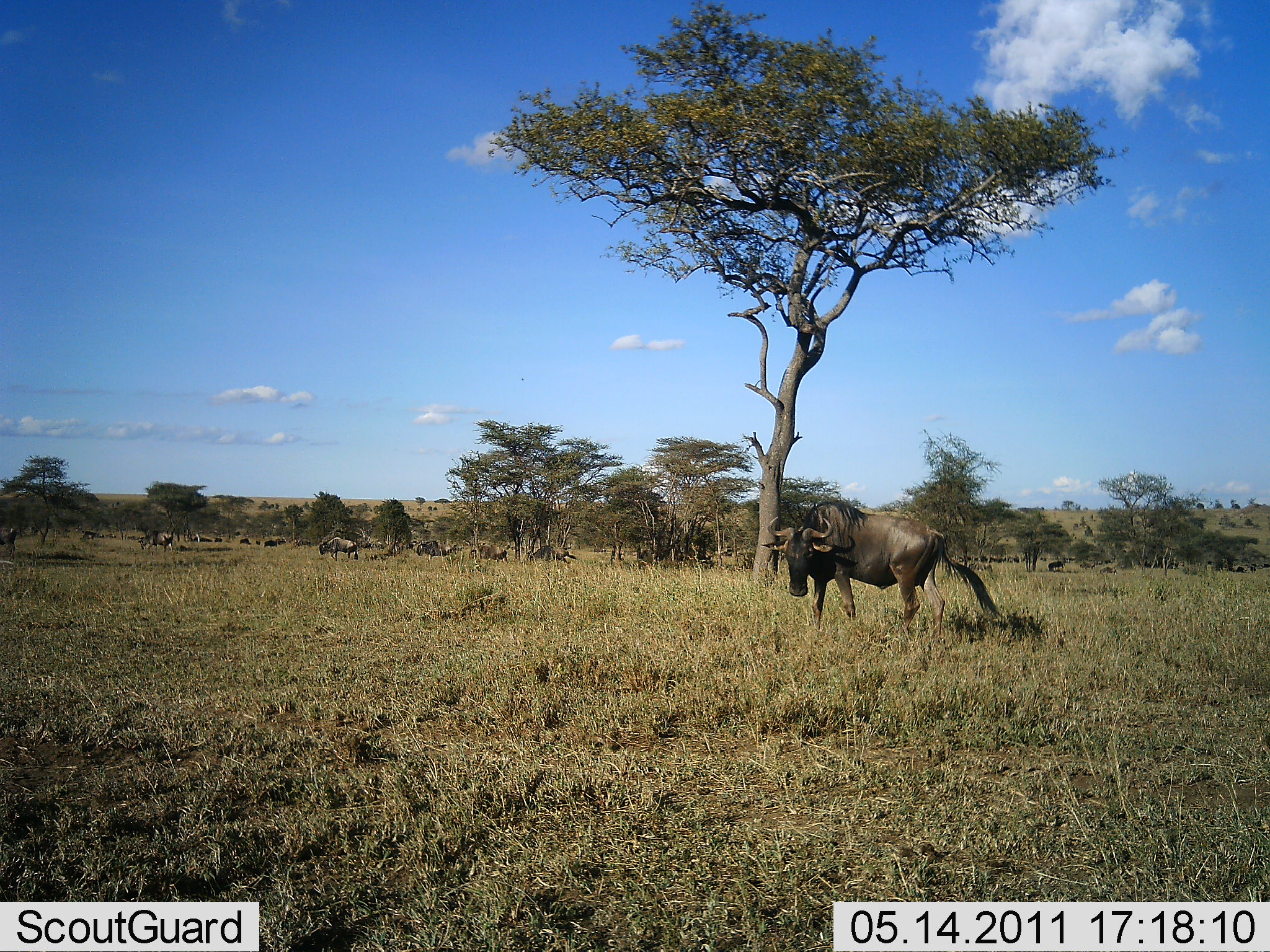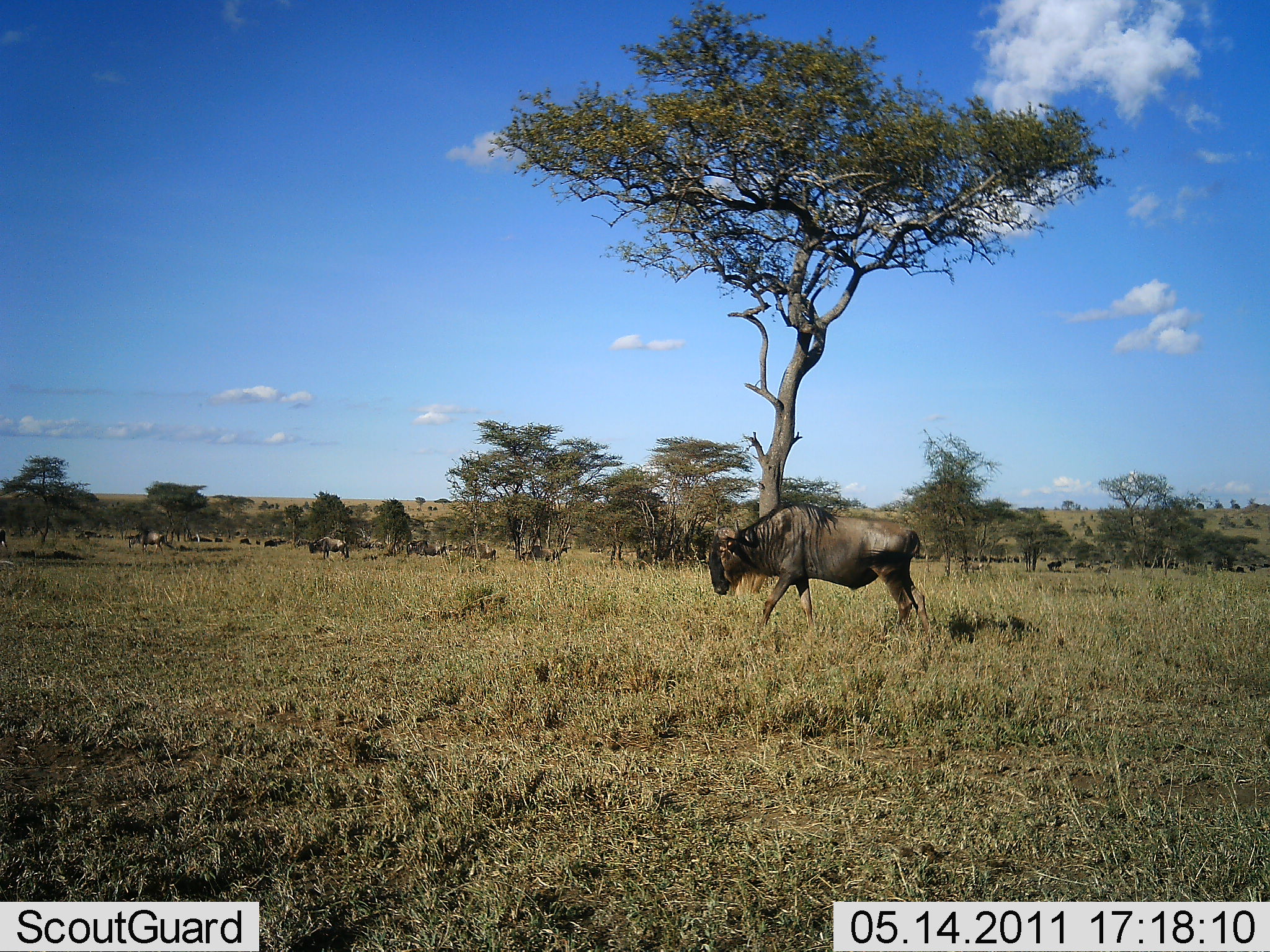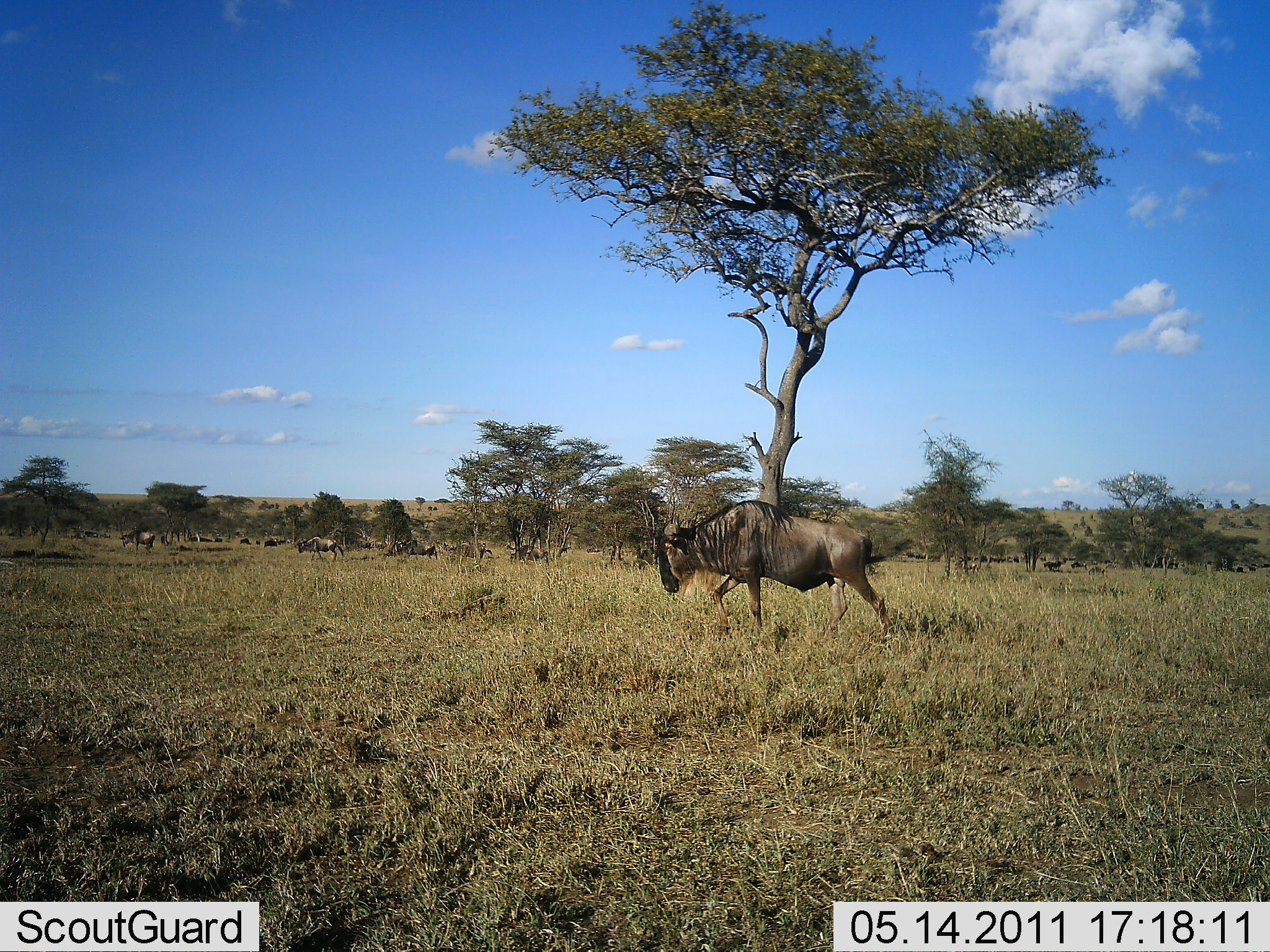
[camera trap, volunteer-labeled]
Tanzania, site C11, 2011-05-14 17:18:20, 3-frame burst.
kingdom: Animalia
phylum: Chordata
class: Mammalia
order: Artiodactyla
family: Bovidae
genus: Connochaetes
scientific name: Connochaetes taurinus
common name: blue wildebeest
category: wildebeest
Wildebeest (blue wildebeest) (Connochaetes taurinus), count 11-50. Behavior (volunteer vote fractions): standing 27%, resting 0%, moving 73%, interacting 0%. Young present (vote fraction): 0%. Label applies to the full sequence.